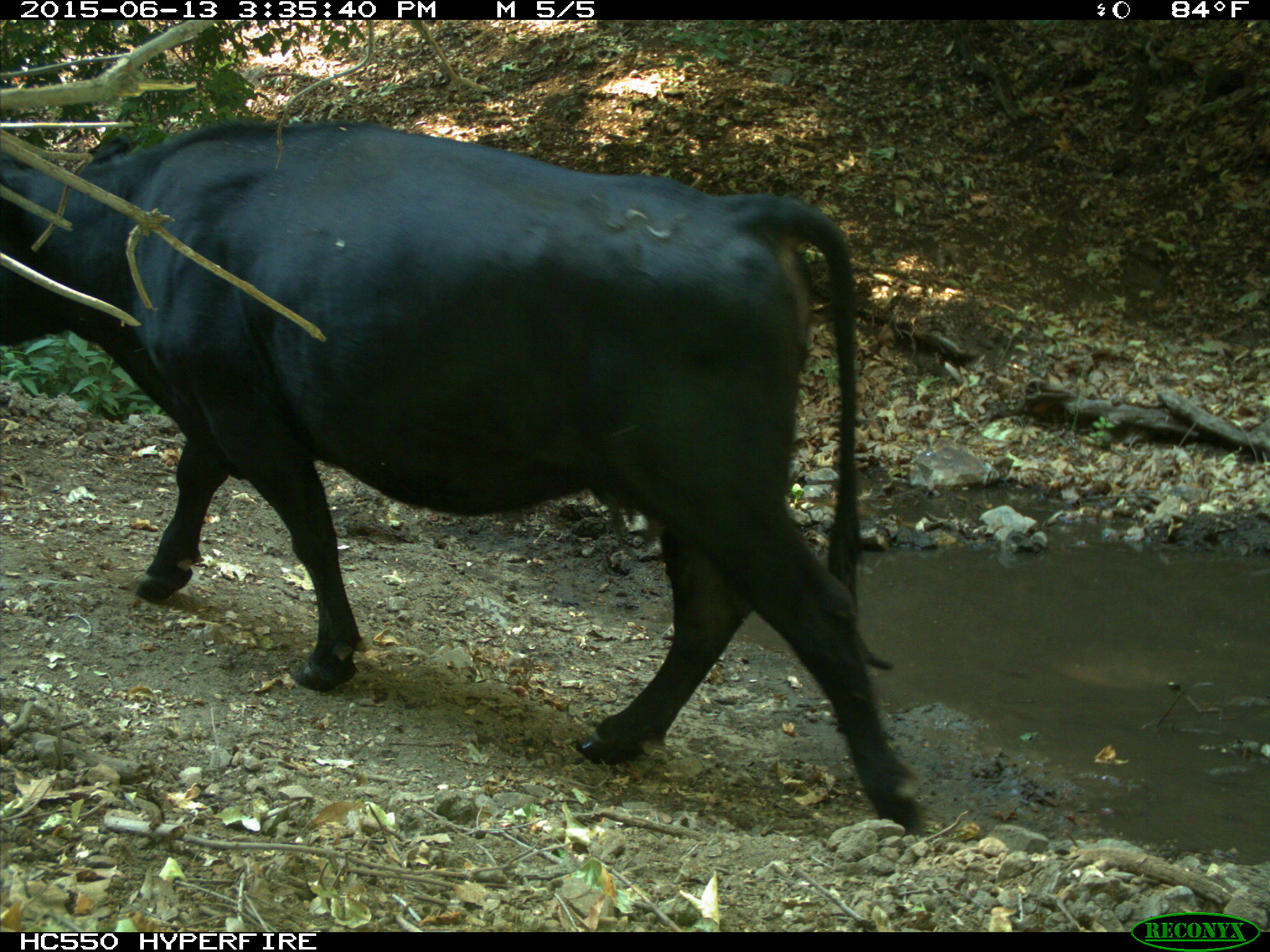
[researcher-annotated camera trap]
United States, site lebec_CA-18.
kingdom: Animalia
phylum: Chordata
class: Mammalia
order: Artiodactyla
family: Bovidae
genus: Bos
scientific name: Bos taurus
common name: domestic cow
Bos taurus (domestic cow).